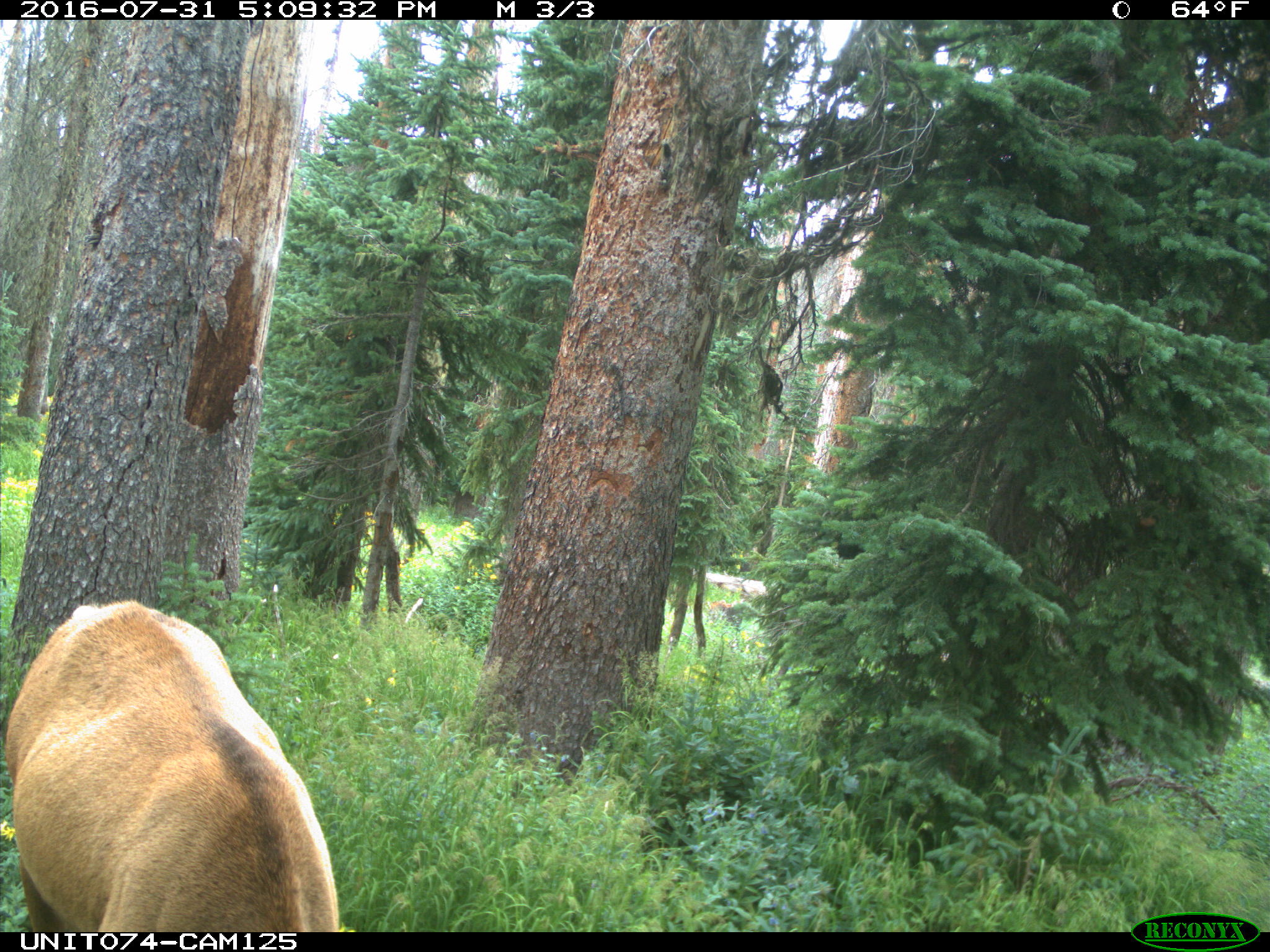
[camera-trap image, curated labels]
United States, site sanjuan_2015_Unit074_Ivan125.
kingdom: Animalia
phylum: Chordata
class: Mammalia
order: Artiodactyla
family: Cervidae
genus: Cervus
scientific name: Cervus elaphus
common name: red deer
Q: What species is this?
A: Cervus elaphus (red deer).